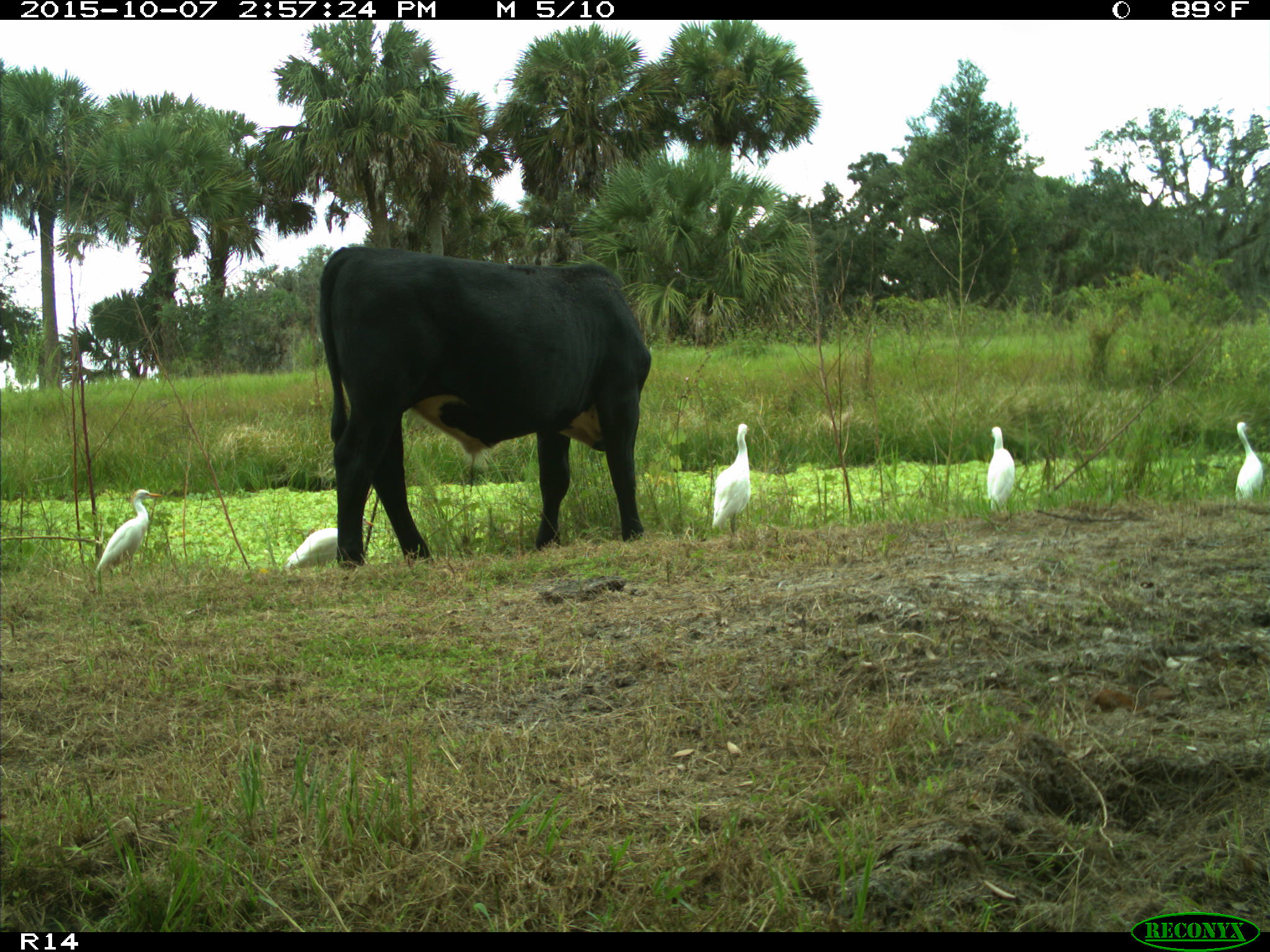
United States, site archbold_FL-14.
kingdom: Animalia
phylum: Chordata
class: Mammalia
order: Artiodactyla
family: Bovidae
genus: Bos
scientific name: Bos taurus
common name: domestic cow